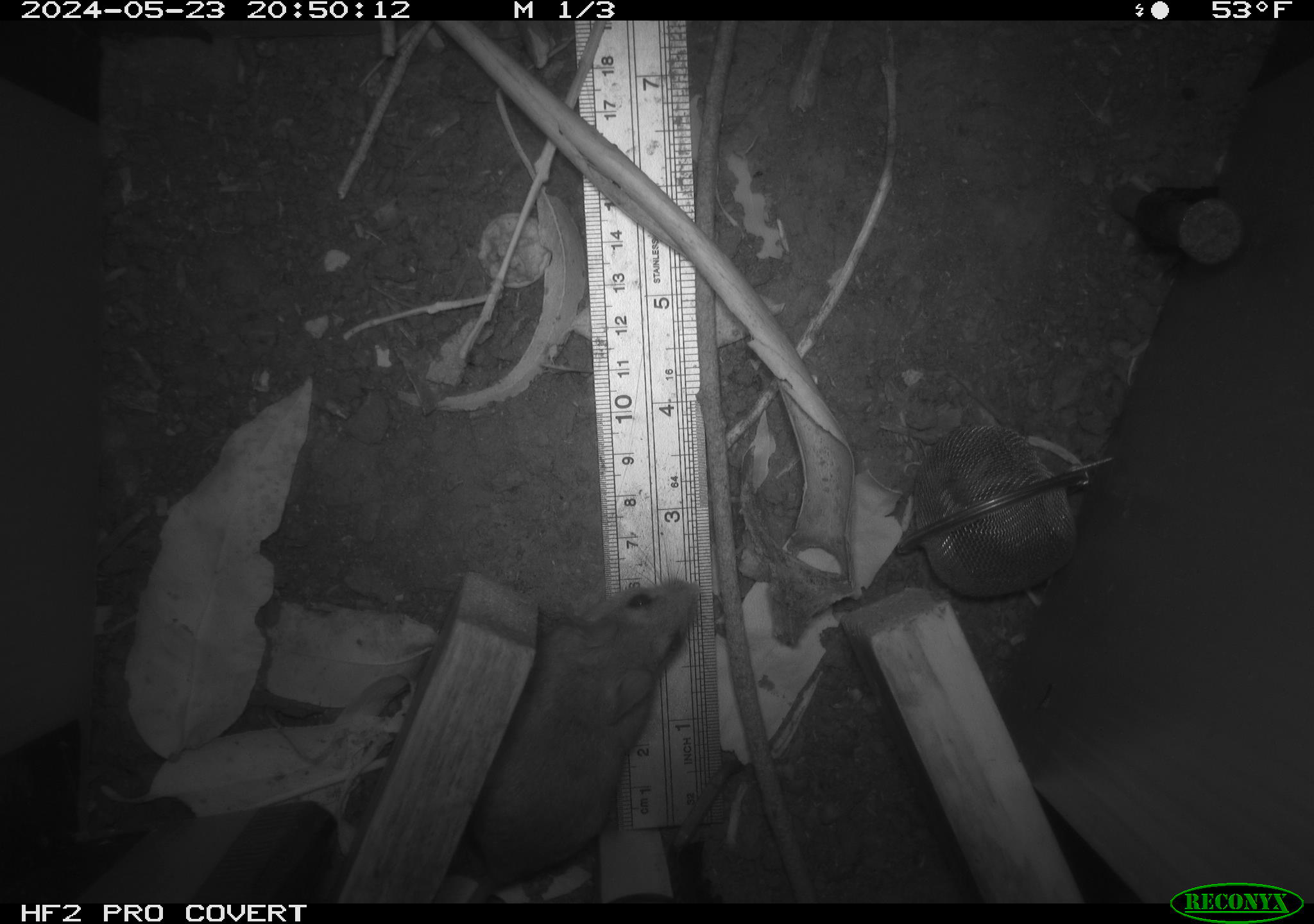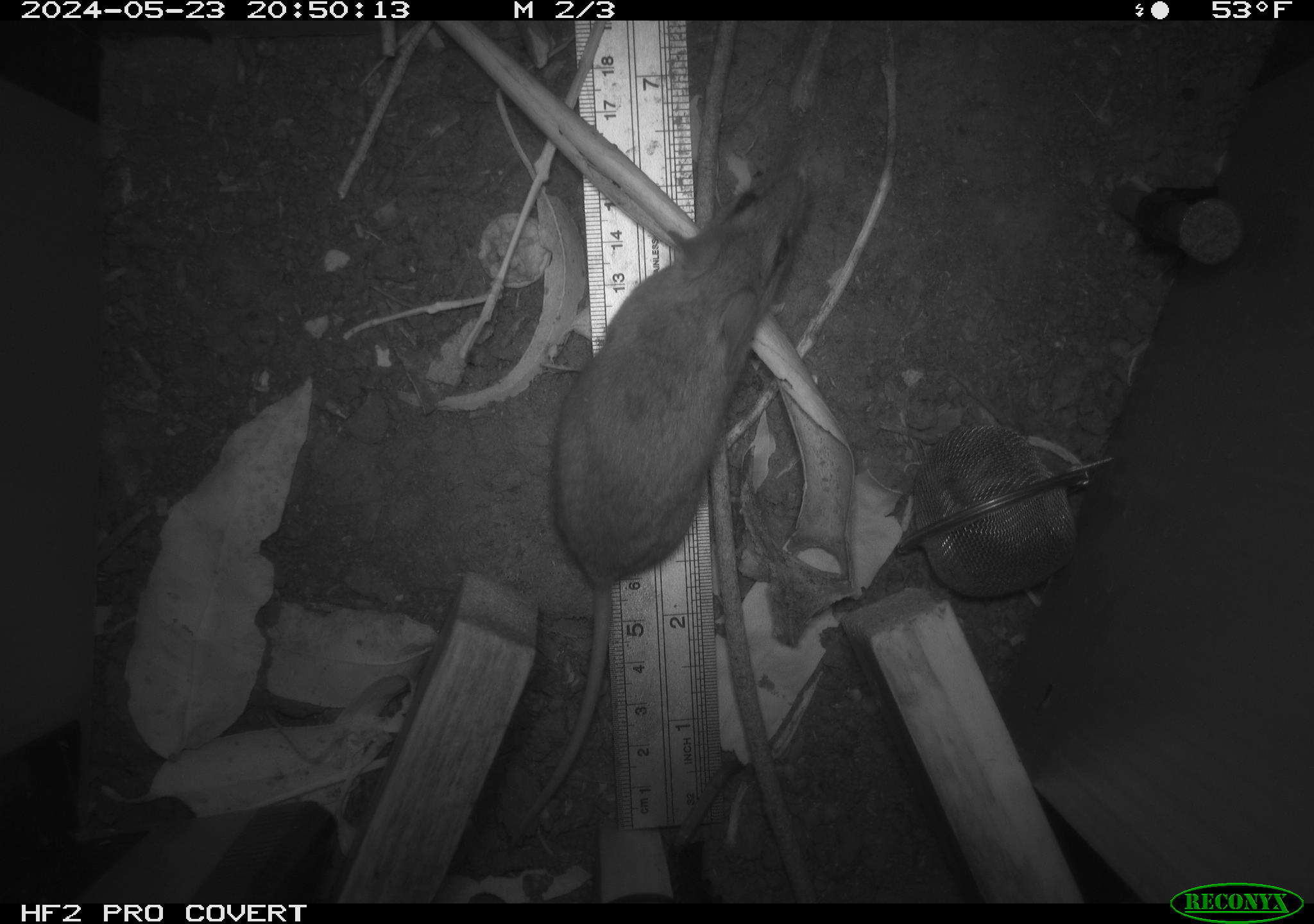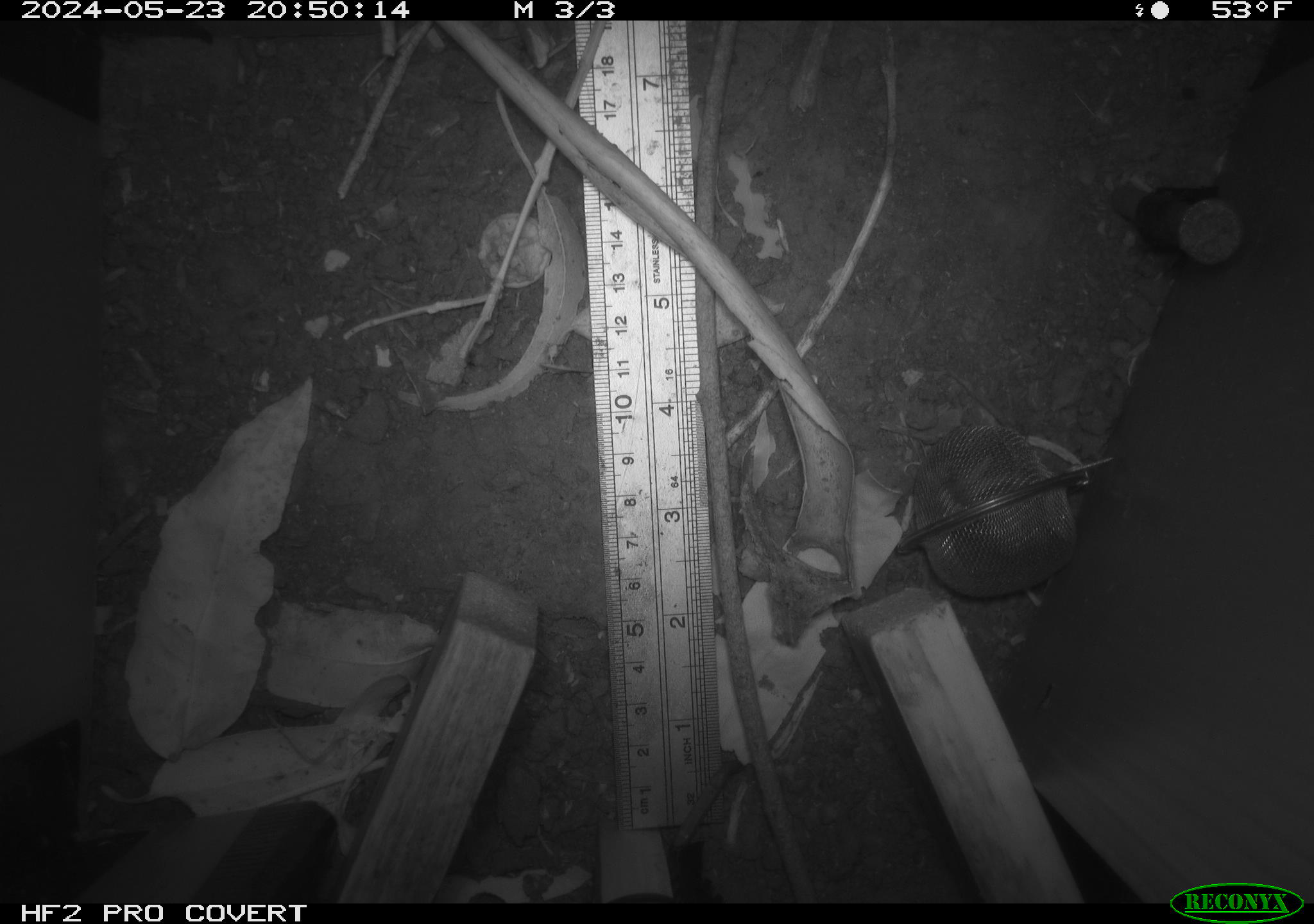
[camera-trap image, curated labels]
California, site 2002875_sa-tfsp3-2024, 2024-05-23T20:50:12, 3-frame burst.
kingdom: Animalia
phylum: Chordata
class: Mammalia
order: Rodentia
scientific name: Rodentia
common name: rodent